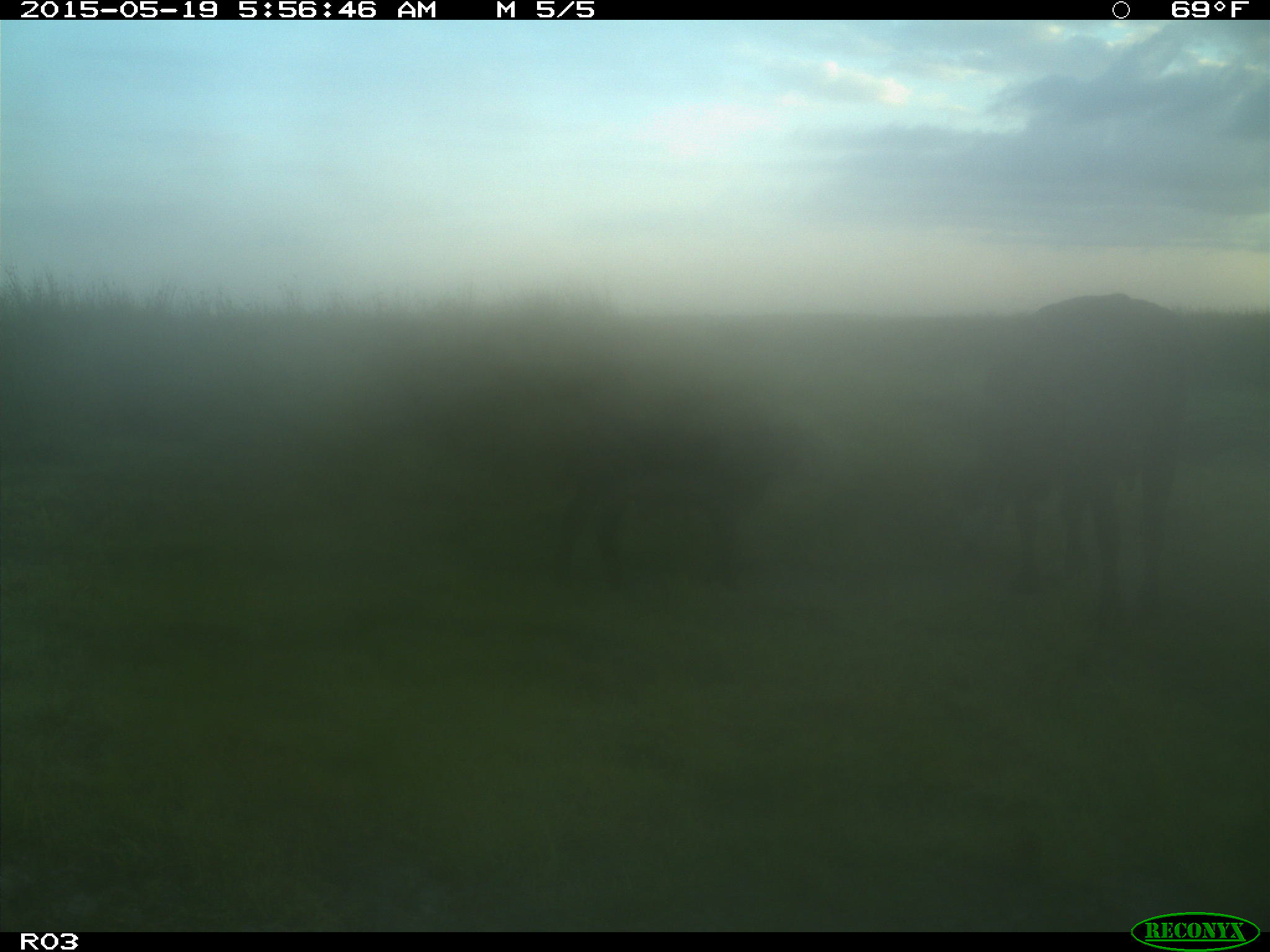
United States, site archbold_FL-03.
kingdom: Animalia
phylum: Chordata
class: Mammalia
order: Artiodactyla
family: Bovidae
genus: Bos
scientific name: Bos taurus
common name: domestic cow